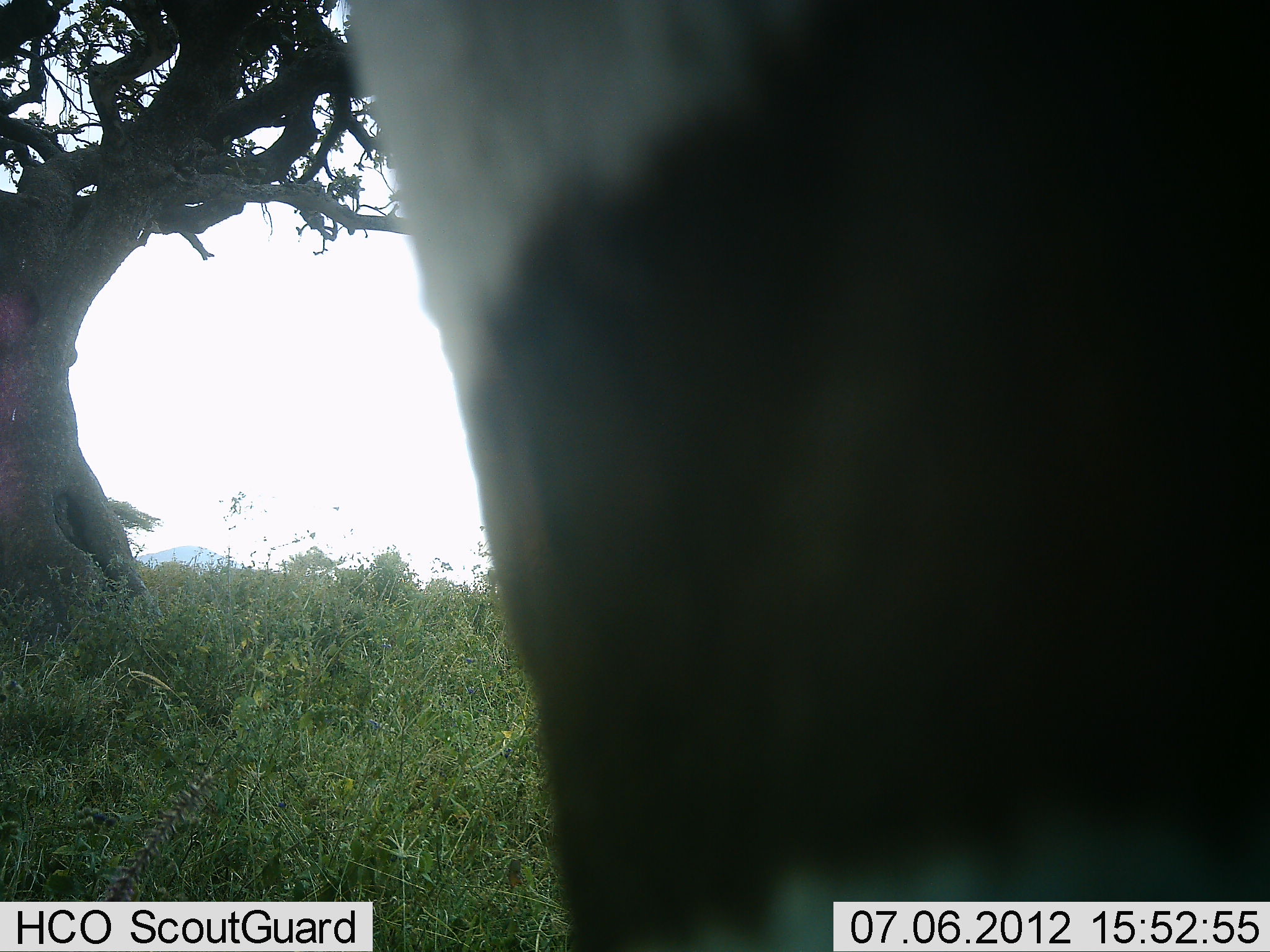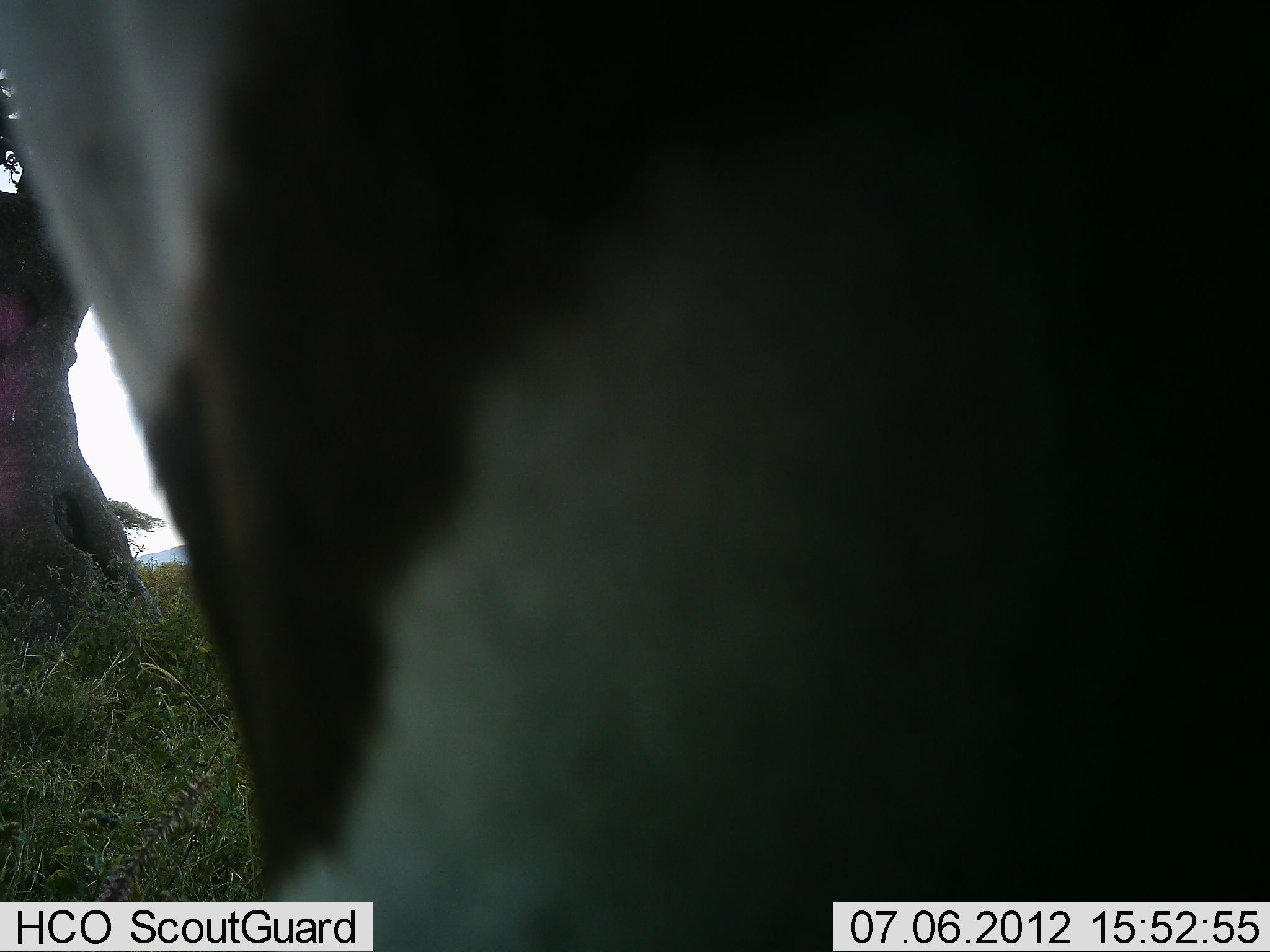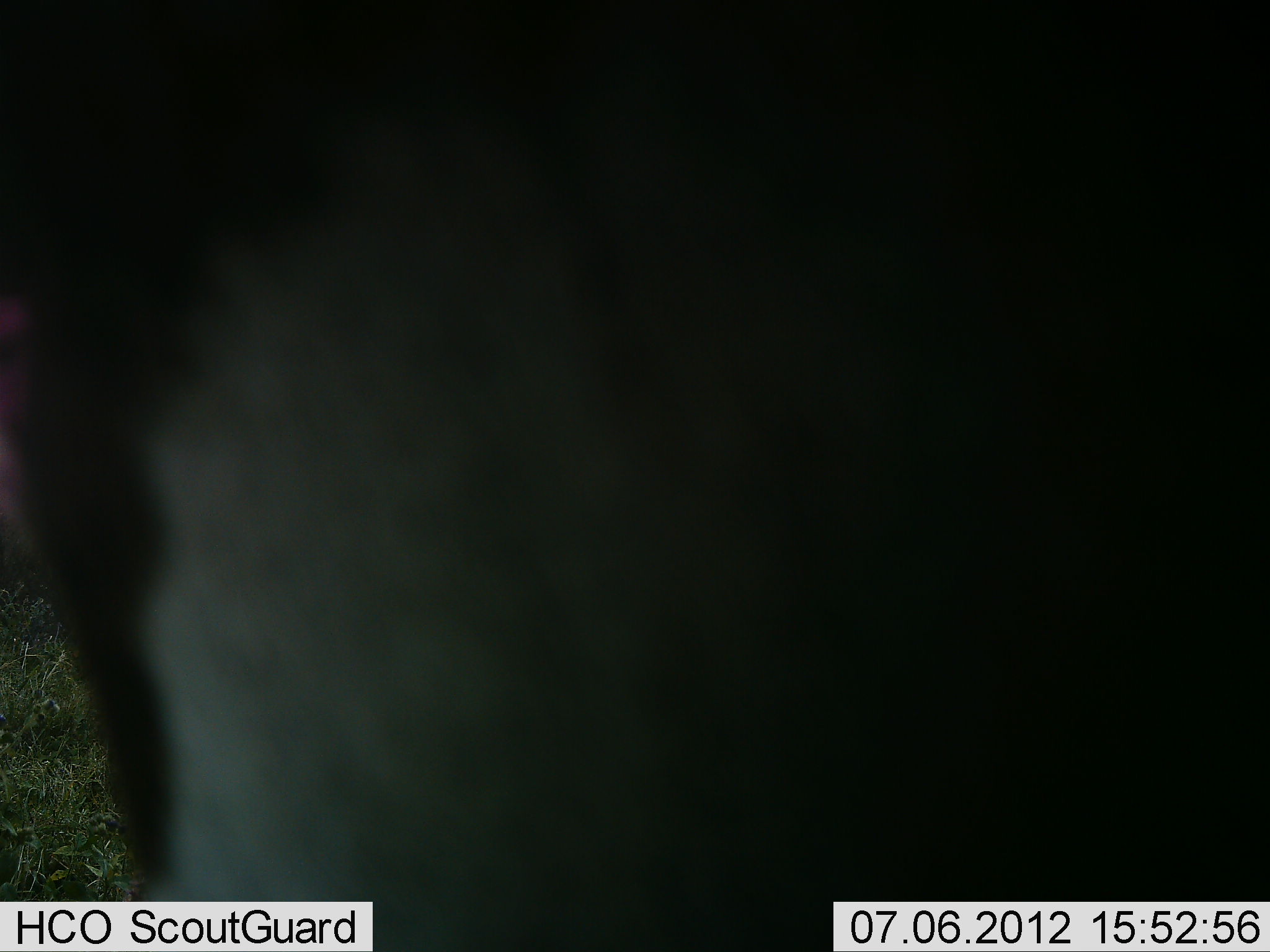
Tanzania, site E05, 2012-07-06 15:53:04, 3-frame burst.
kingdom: Animalia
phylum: Chordata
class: Mammalia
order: Perissodactyla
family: Equidae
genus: Equus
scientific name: Equus quagga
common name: plains zebra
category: zebra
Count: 1.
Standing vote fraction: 80%.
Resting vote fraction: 0%.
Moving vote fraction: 20%.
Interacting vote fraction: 0%.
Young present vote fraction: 0%.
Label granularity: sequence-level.